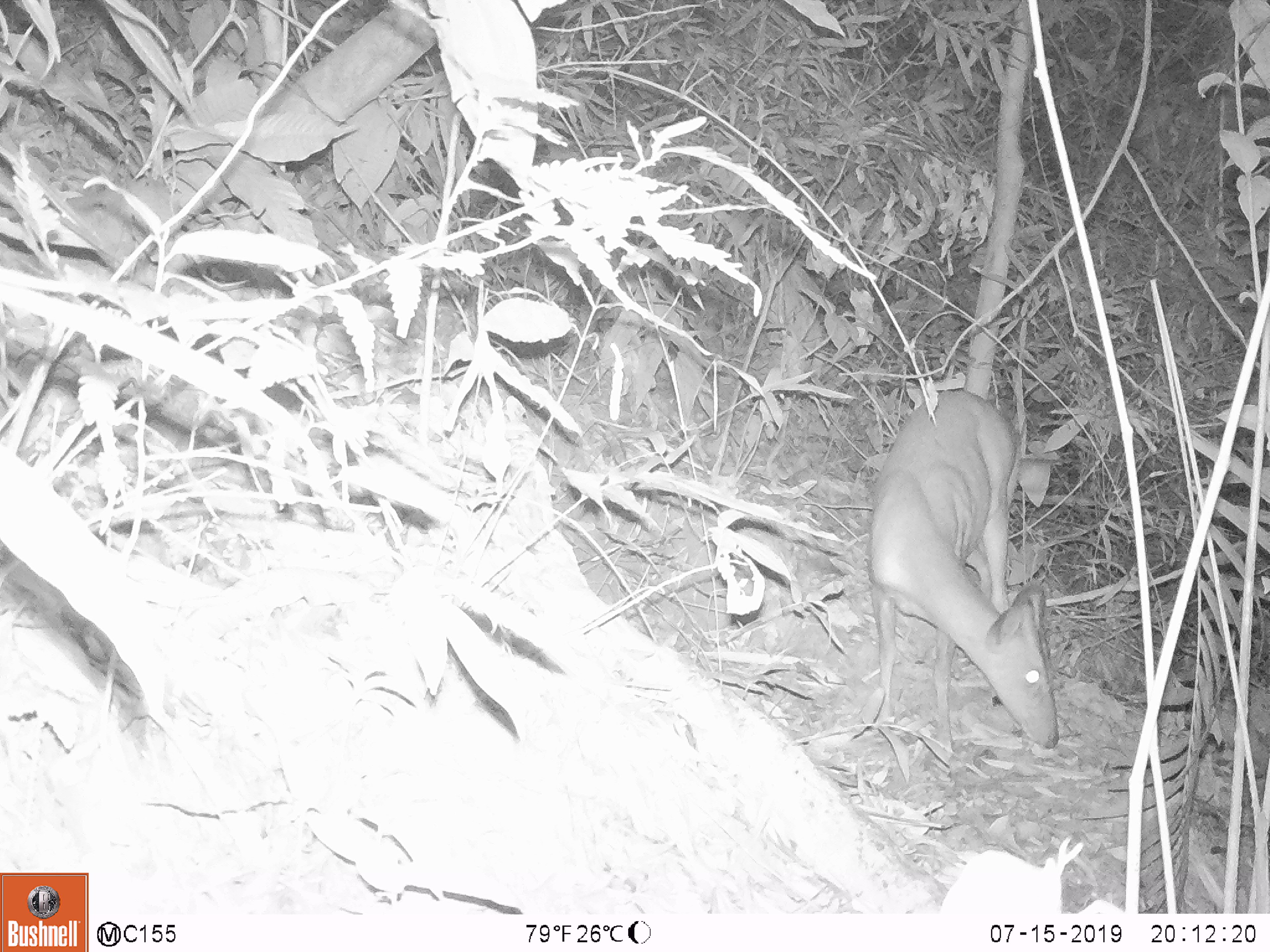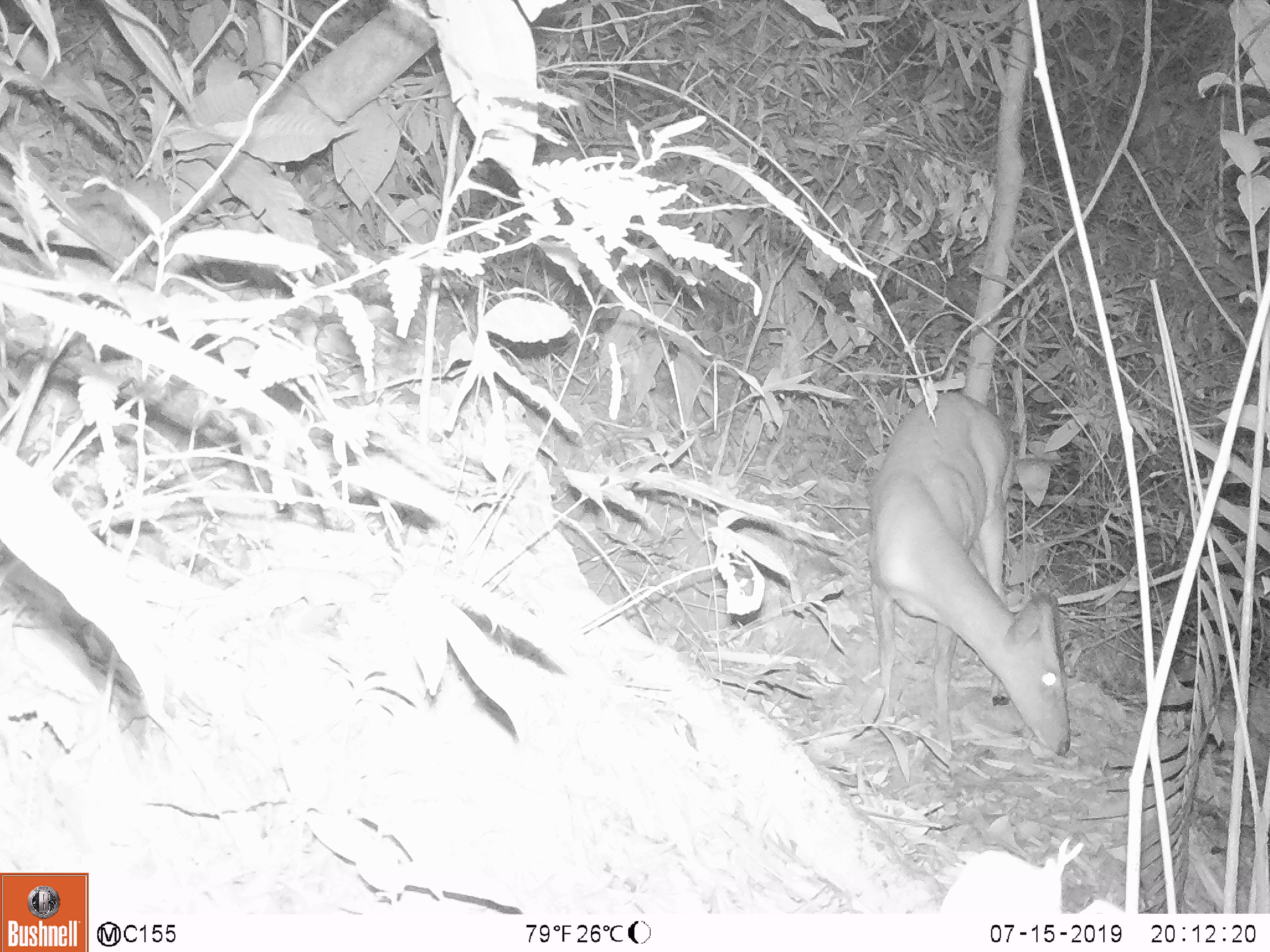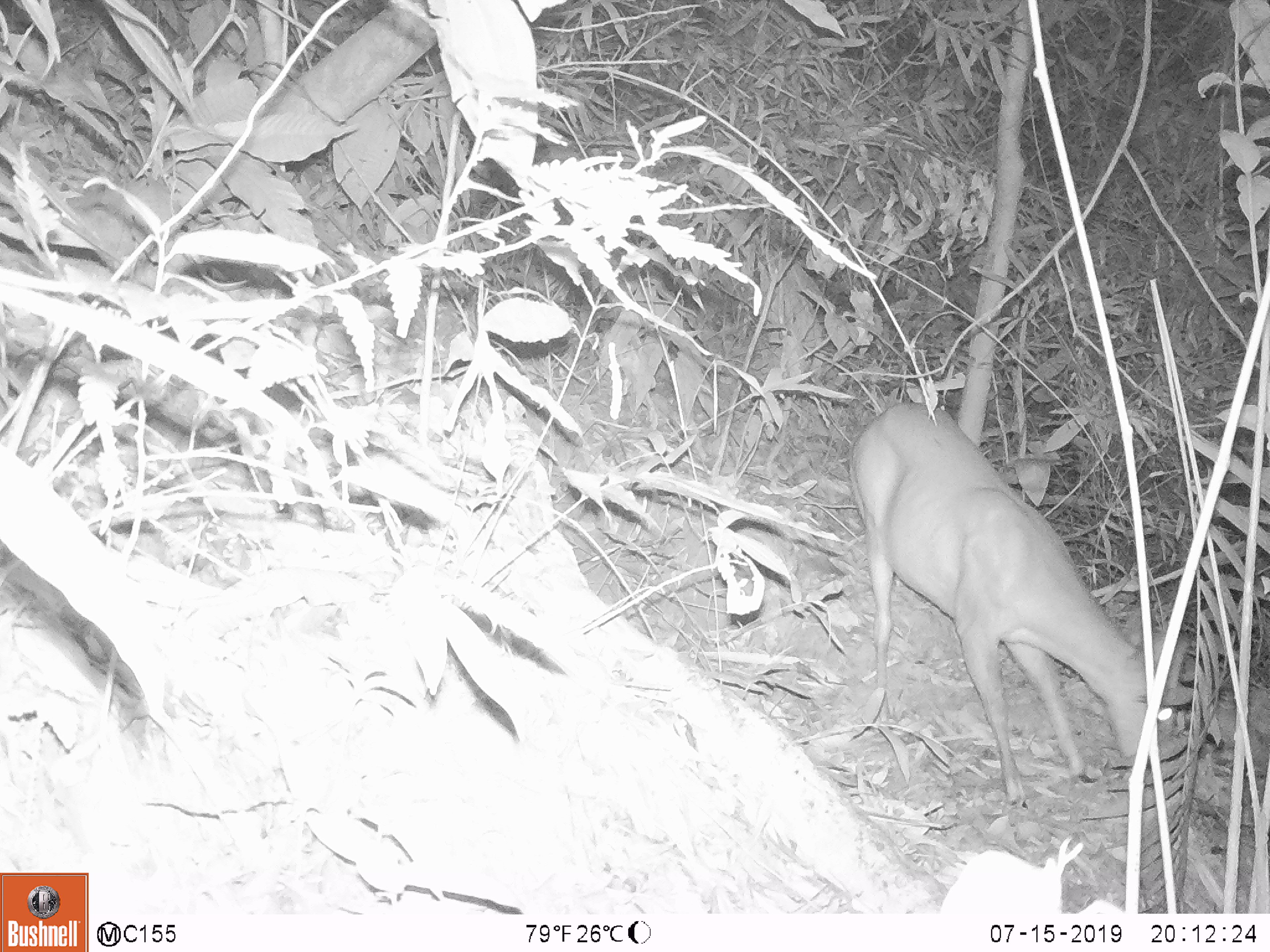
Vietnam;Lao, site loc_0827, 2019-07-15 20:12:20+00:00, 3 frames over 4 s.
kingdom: Animalia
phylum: Chordata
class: Mammalia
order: Artiodactyla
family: Cervidae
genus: Muntiacus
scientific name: Muntiacus muntjak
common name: red muntjac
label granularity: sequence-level